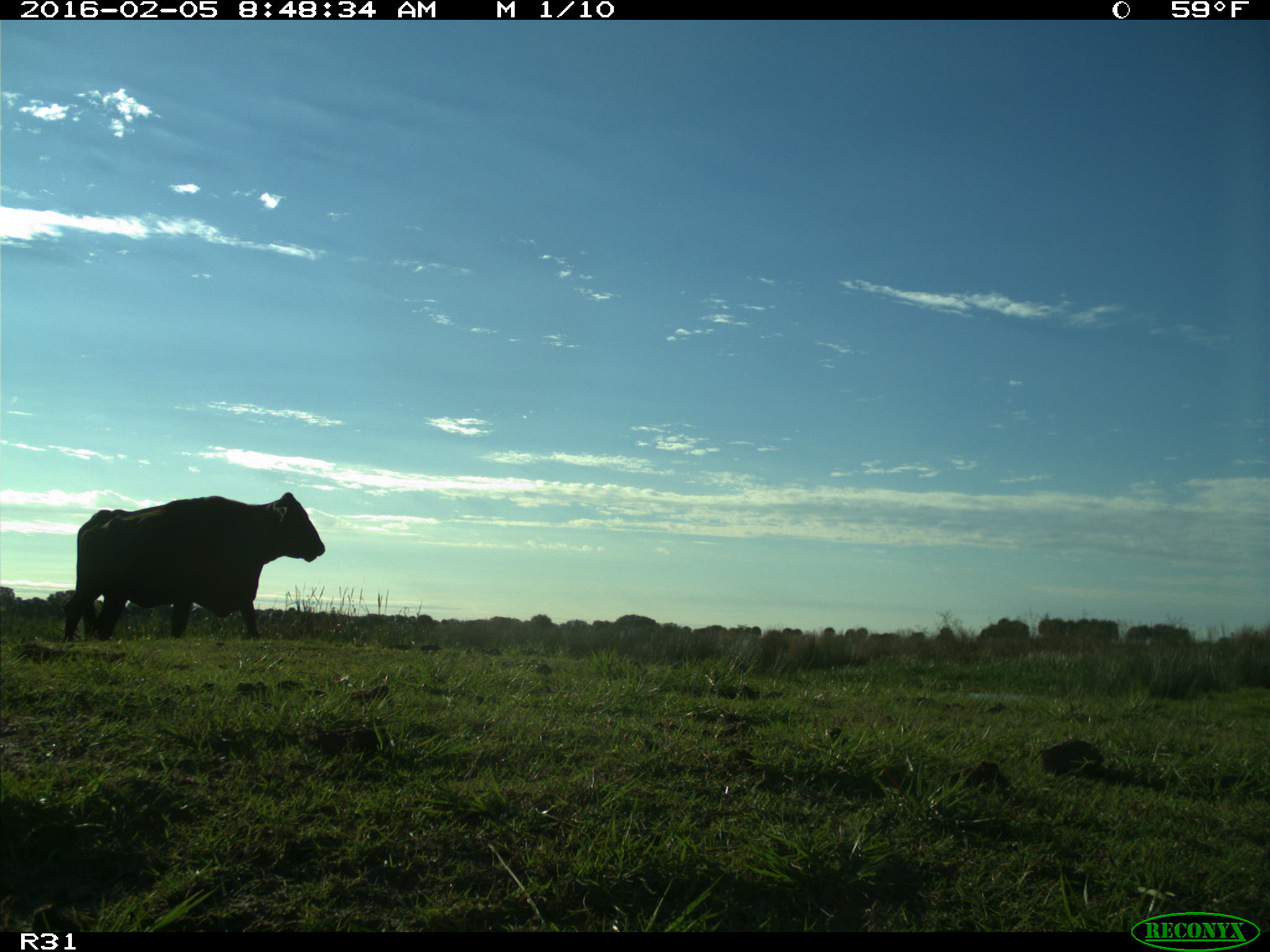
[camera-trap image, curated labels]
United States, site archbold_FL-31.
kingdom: Animalia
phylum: Chordata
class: Mammalia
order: Artiodactyla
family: Bovidae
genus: Bos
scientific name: Bos taurus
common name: domestic cow